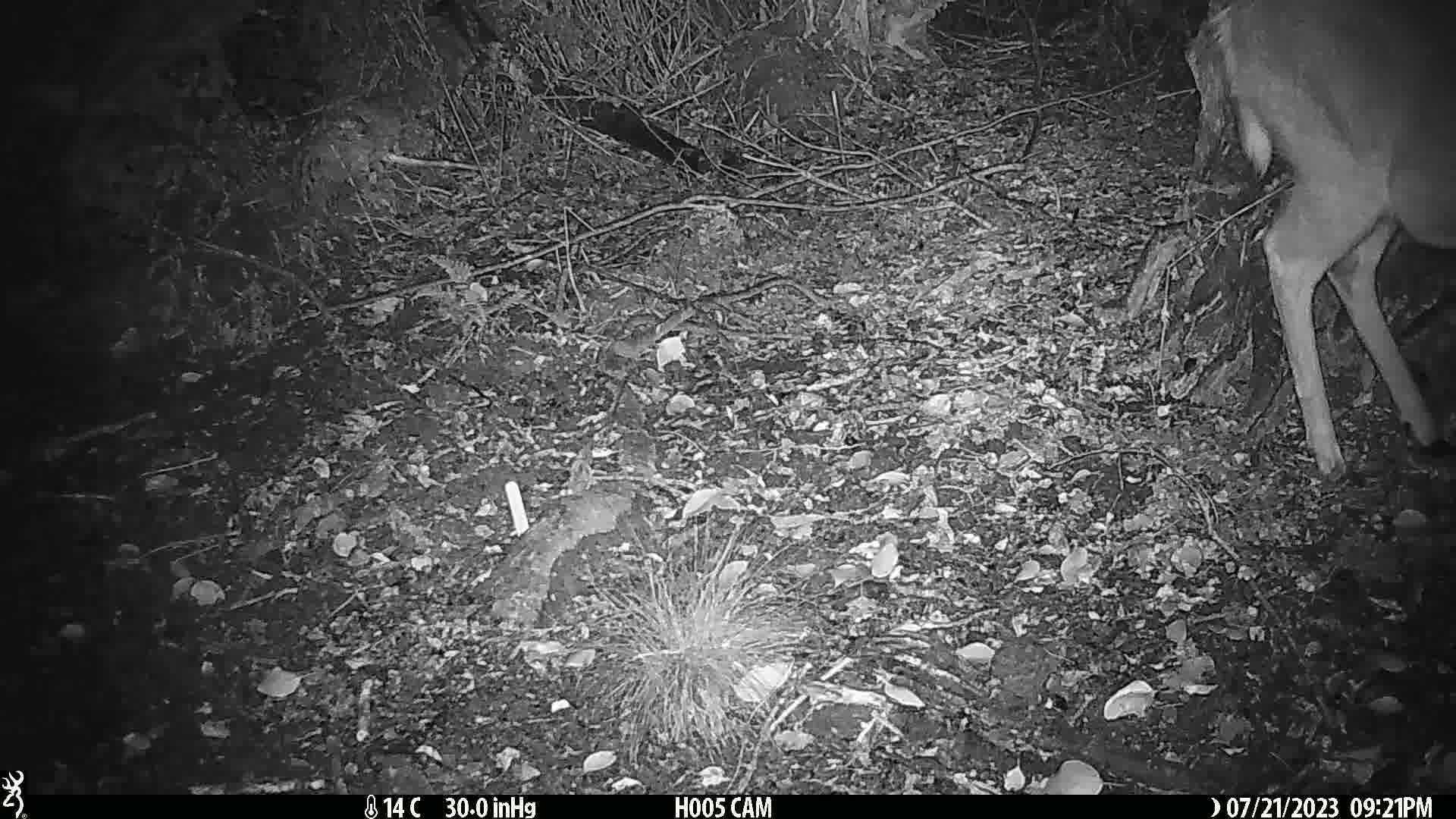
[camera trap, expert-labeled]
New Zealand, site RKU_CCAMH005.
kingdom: Animalia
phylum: Chordata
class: Mammalia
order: Artiodactyla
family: Cervidae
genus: Odocoileus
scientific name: Odocoileus virginianus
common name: white-tailed deer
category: white tailed deer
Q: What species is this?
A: White tailed deer (white-tailed deer) (Odocoileus virginianus).